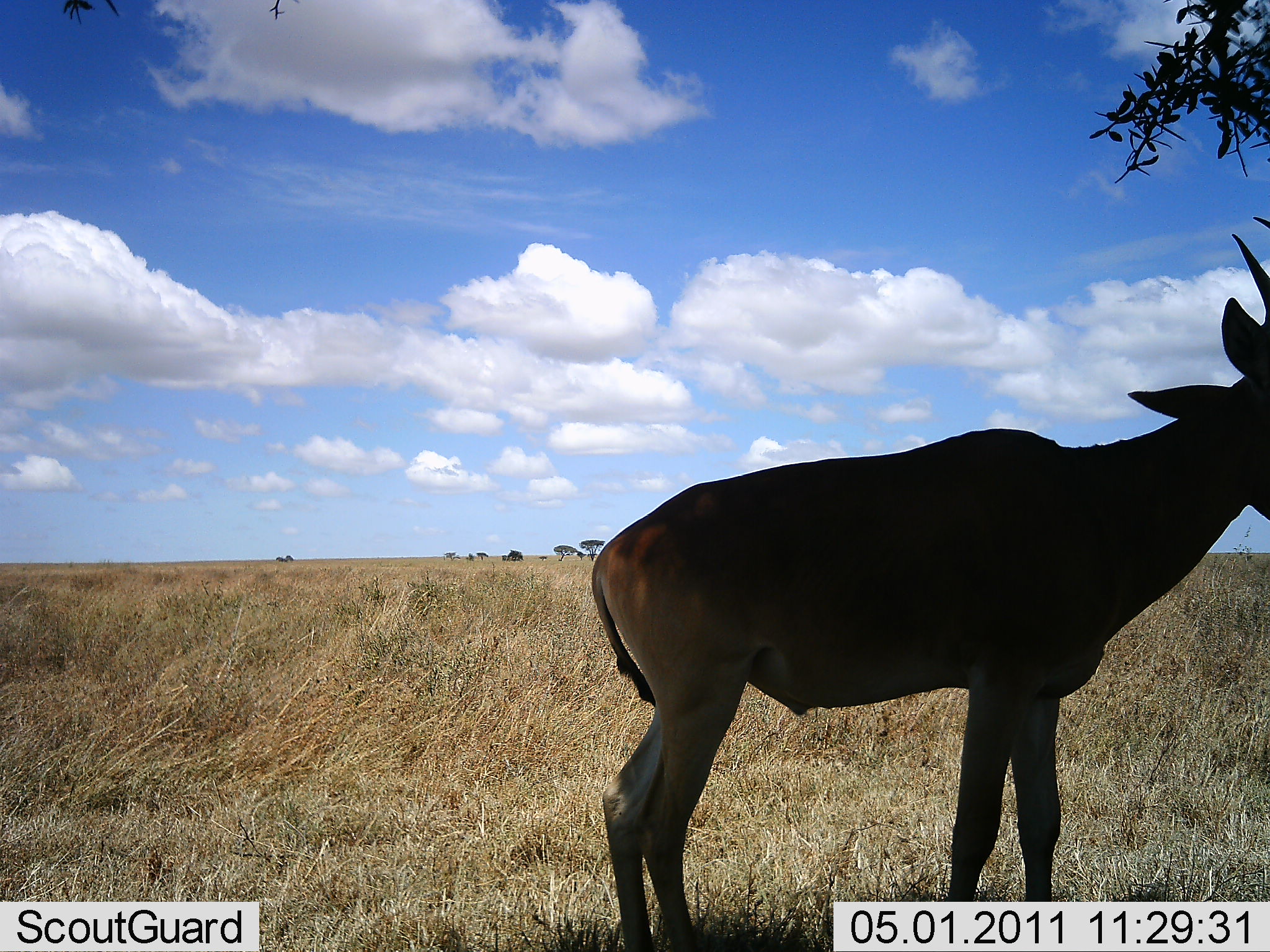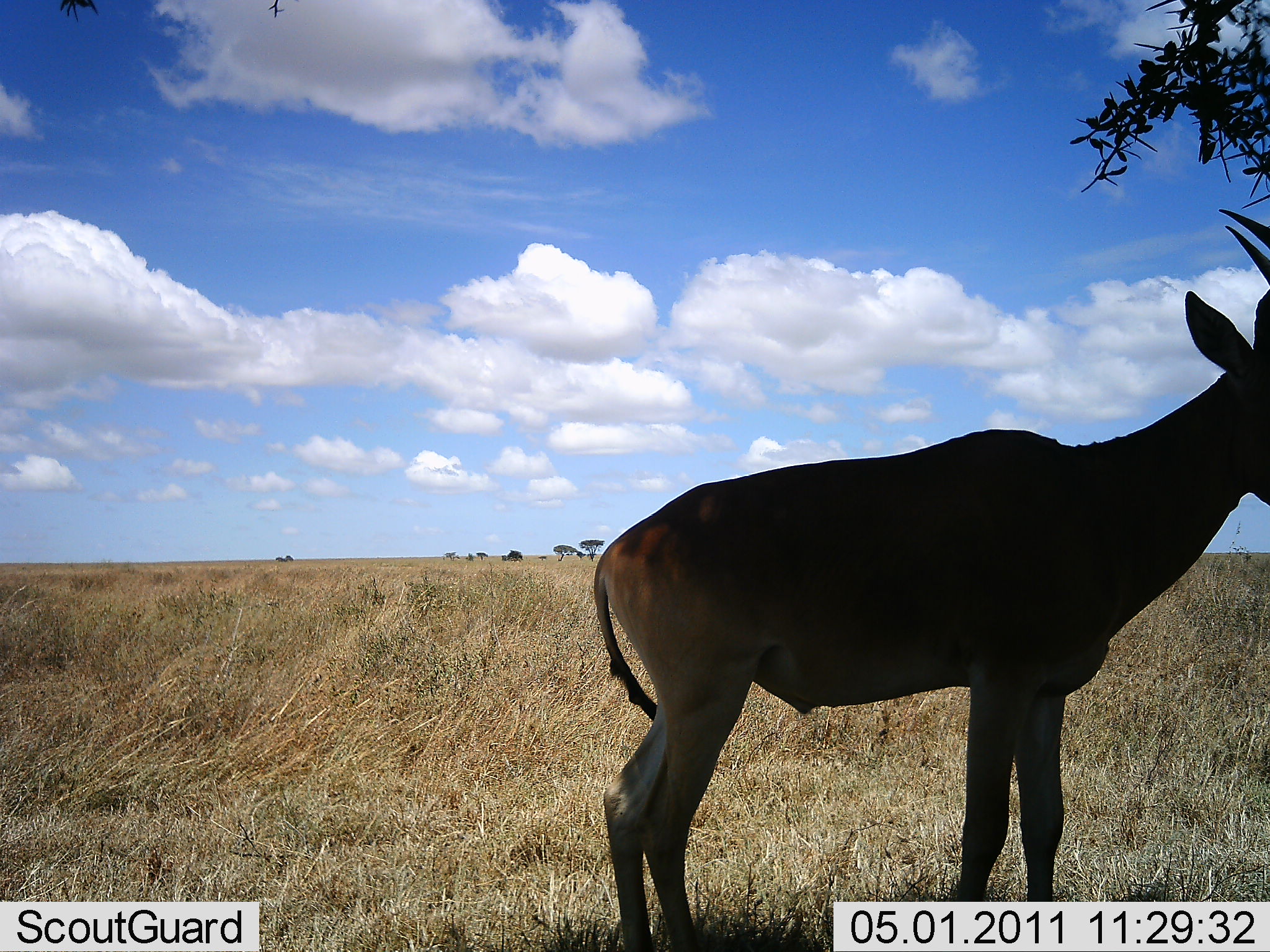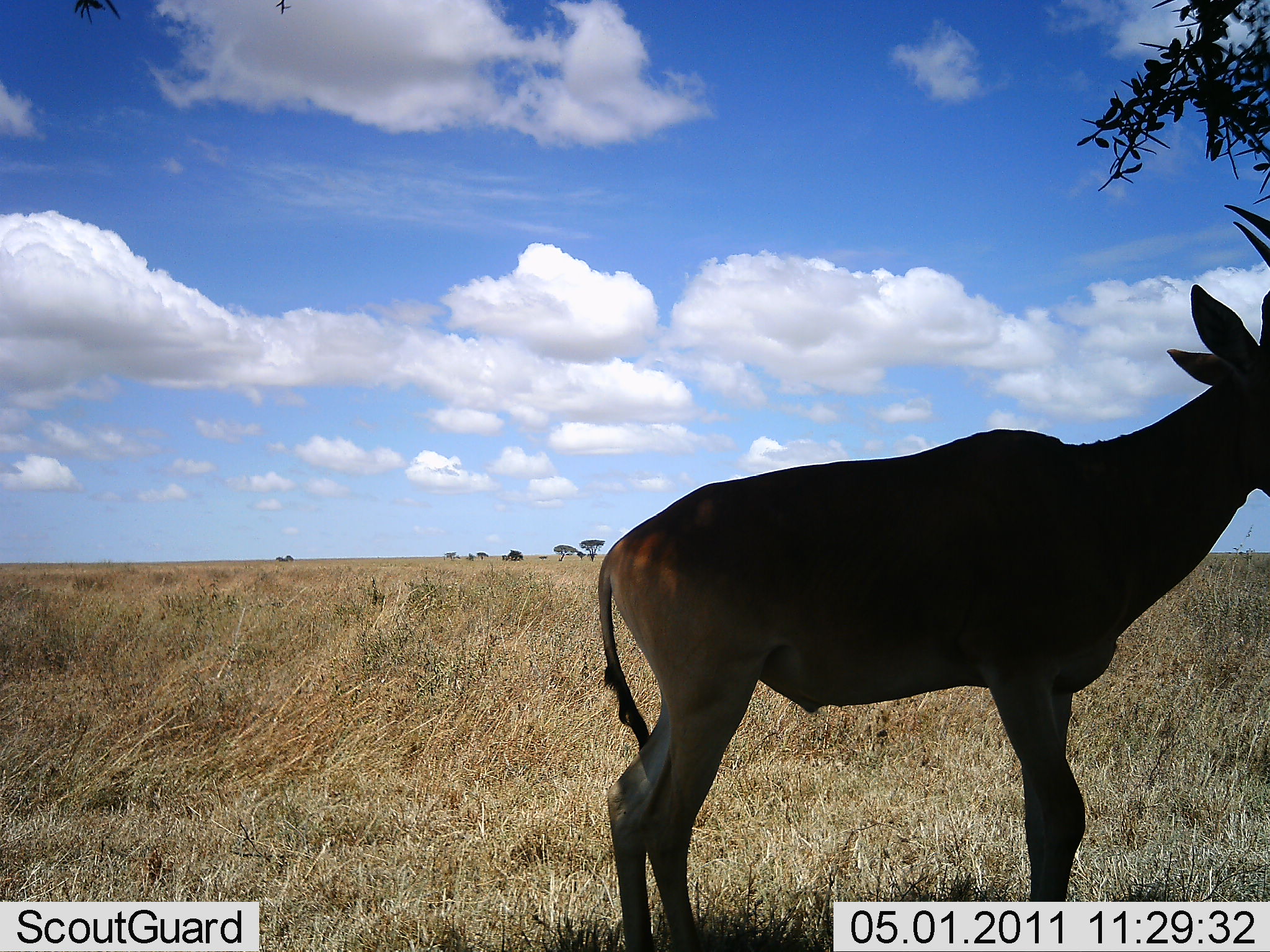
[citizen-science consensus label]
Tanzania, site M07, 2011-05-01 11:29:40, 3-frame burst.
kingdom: Animalia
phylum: Chordata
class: Mammalia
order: Artiodactyla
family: Bovidae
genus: Alcelaphus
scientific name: Alcelaphus buselaphus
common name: hartebeest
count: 1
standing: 83%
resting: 0%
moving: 17%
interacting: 0%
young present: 0%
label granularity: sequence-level